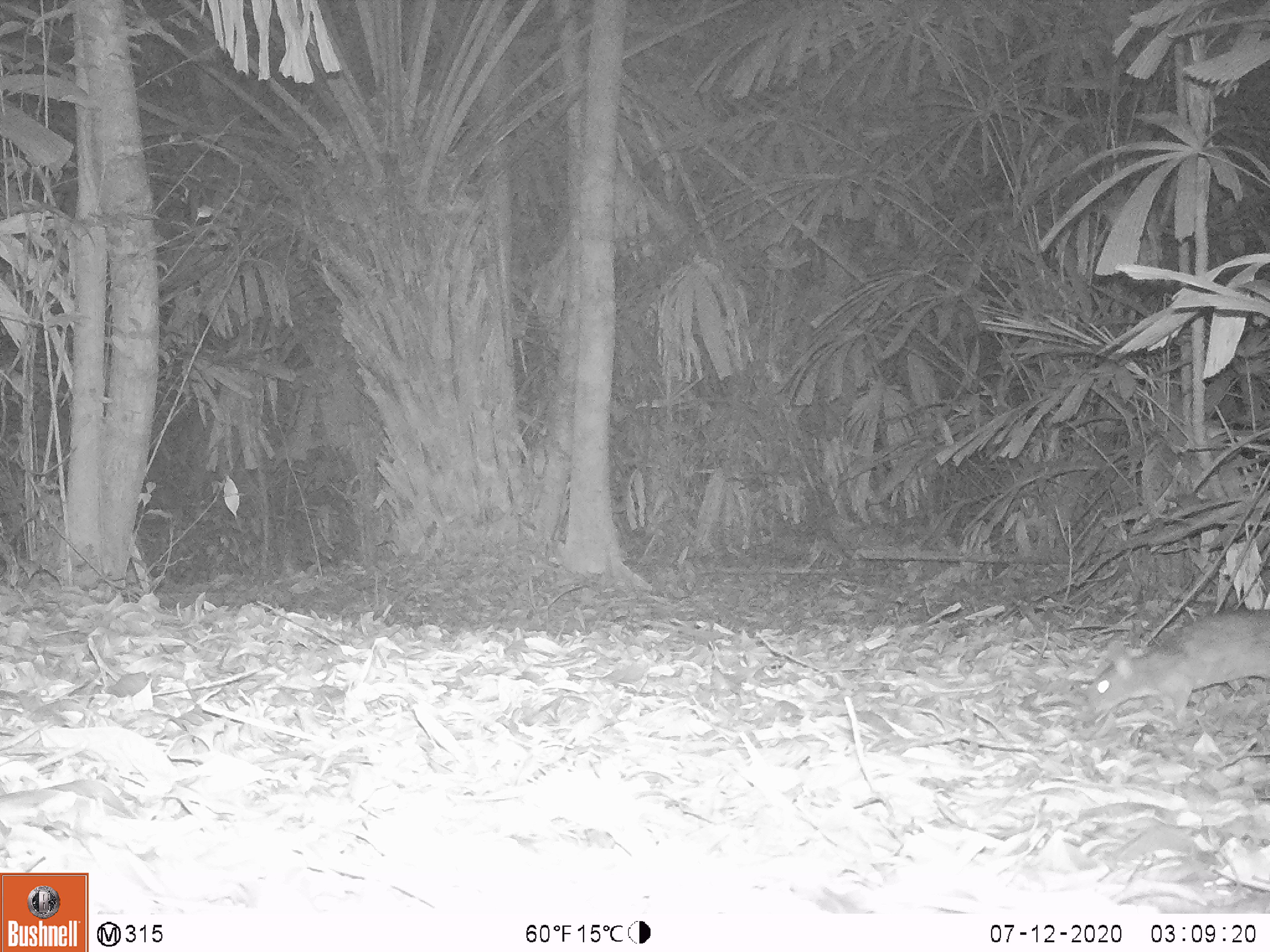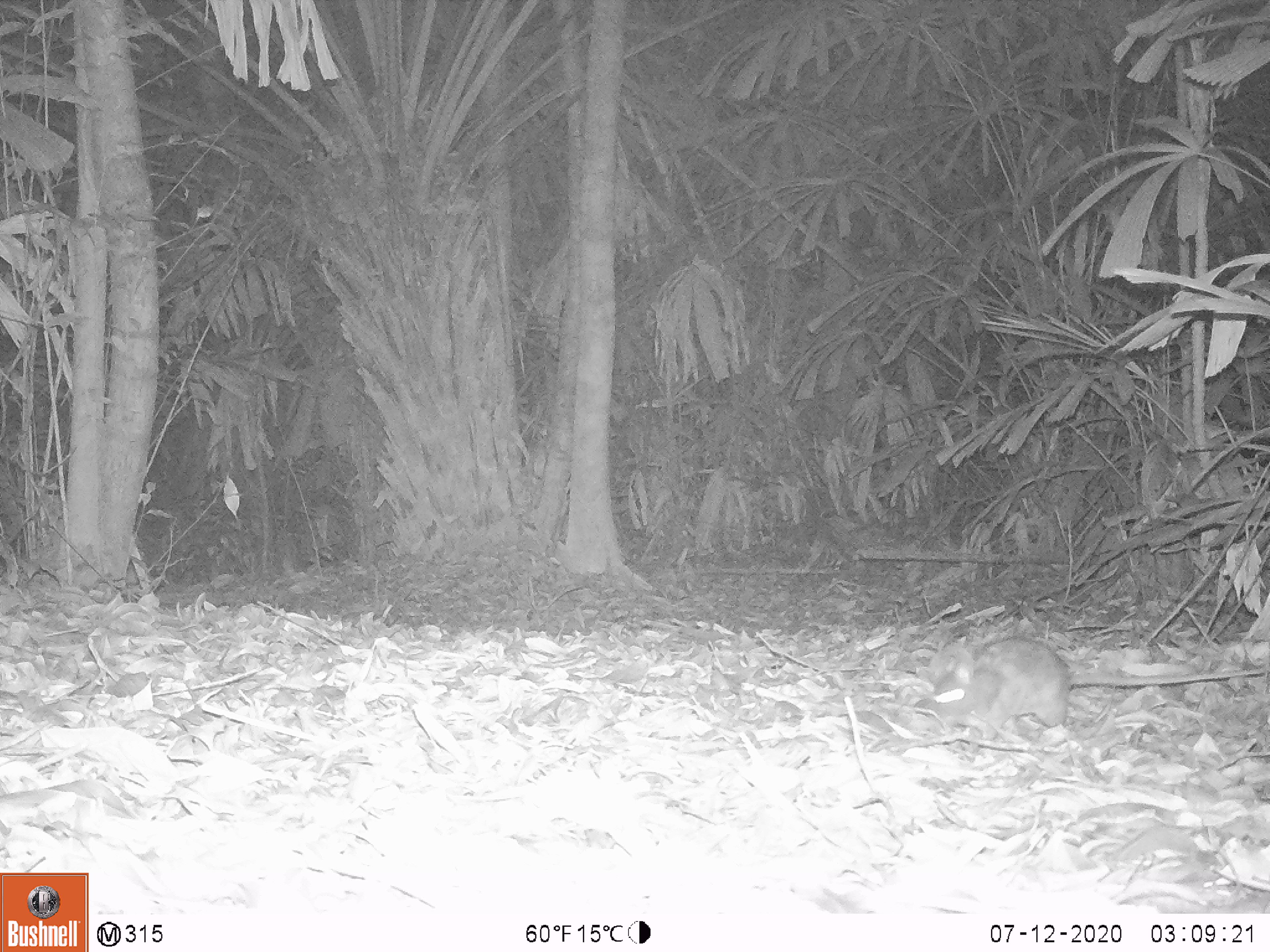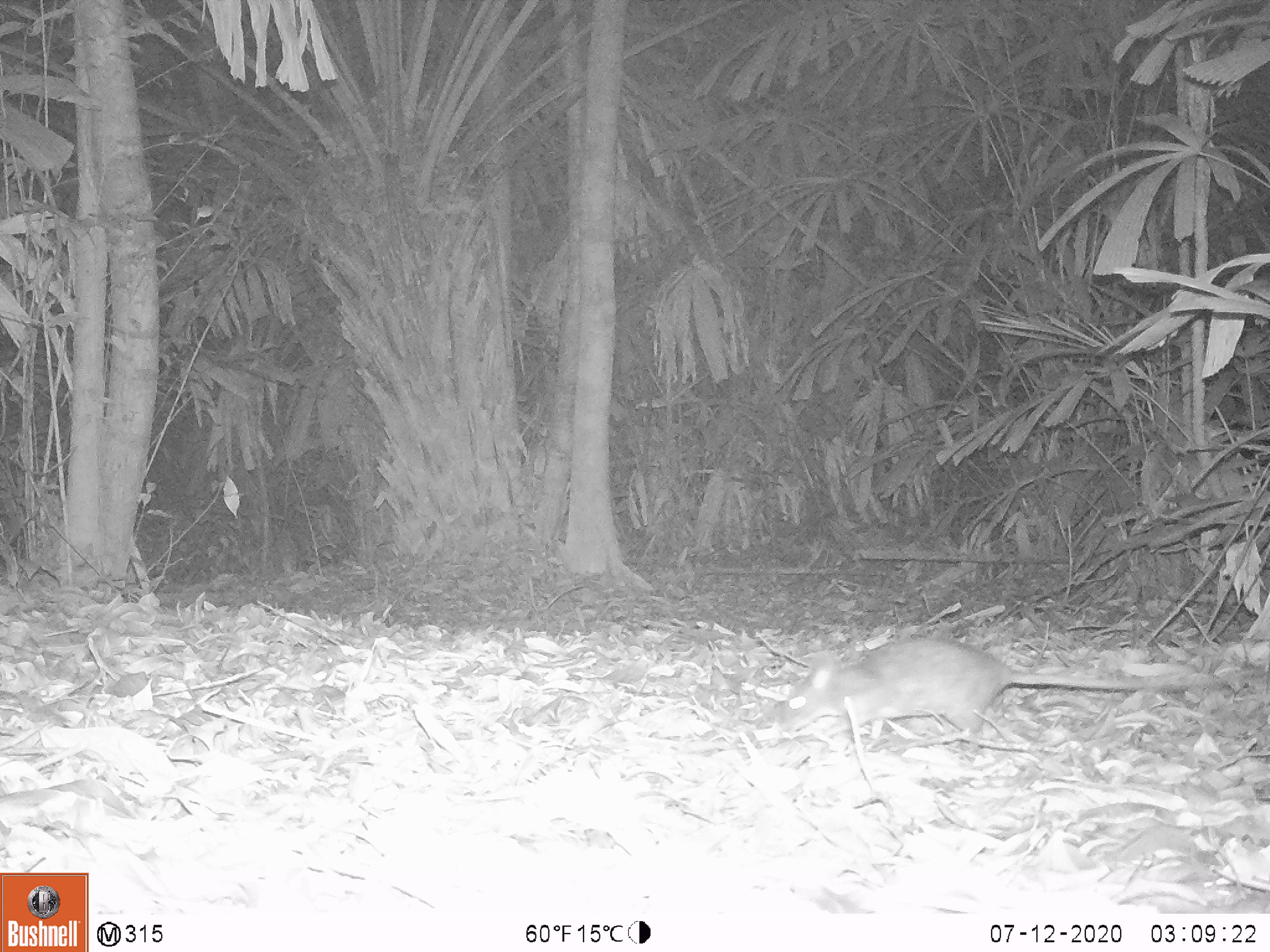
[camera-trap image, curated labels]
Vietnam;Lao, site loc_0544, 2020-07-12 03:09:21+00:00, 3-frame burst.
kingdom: Animalia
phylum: Chordata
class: Mammalia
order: Rodentia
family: Muridae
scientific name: Muridae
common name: old-world mice and rats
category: unidentified murid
Unidentified murid (old-world mice and rats) (Muridae). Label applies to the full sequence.